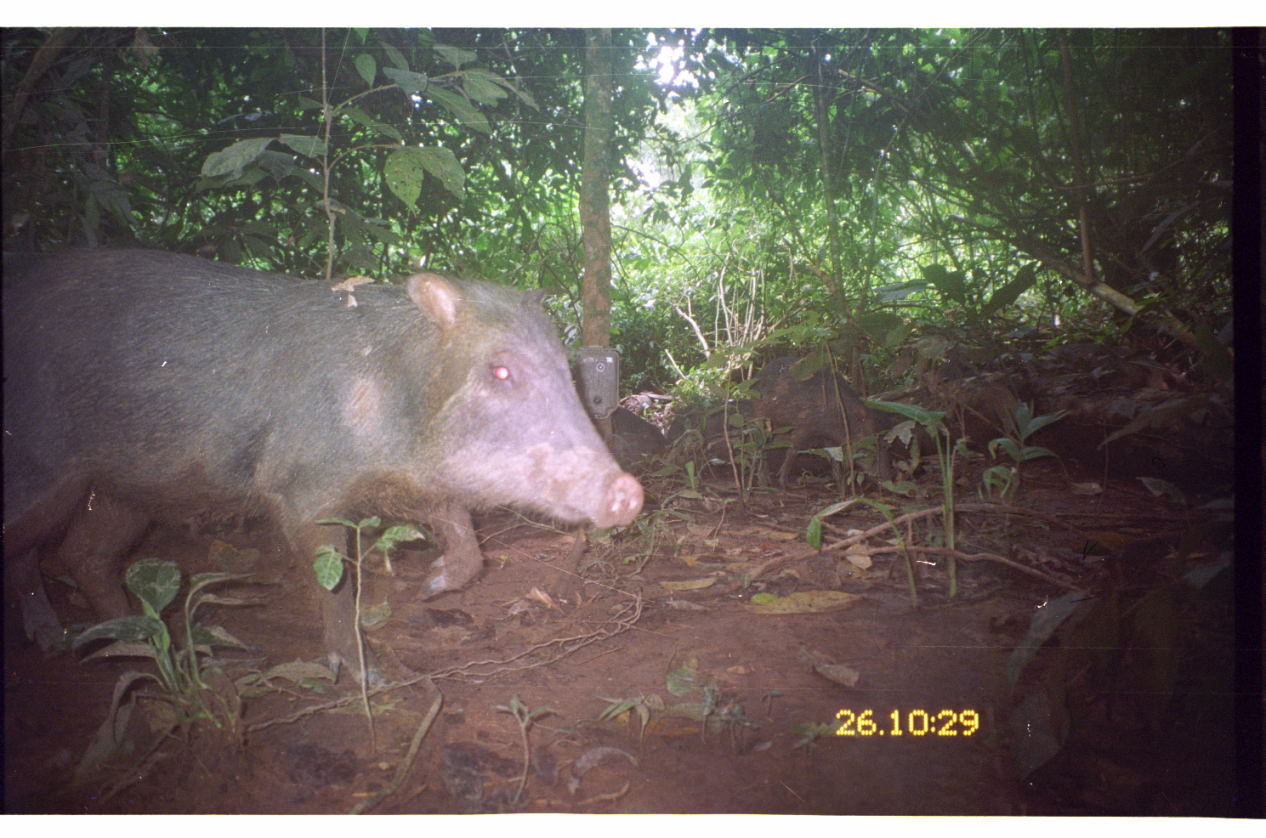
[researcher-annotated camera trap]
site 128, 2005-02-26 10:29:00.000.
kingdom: Animalia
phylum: Chordata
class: Mammalia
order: Artiodactyla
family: Tayassuidae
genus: Tayassu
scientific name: Tayassu pecari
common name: white-lipped peccary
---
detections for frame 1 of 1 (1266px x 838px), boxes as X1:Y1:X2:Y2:
tayassu pecari: 0:245:645:693; 750:356:895:491